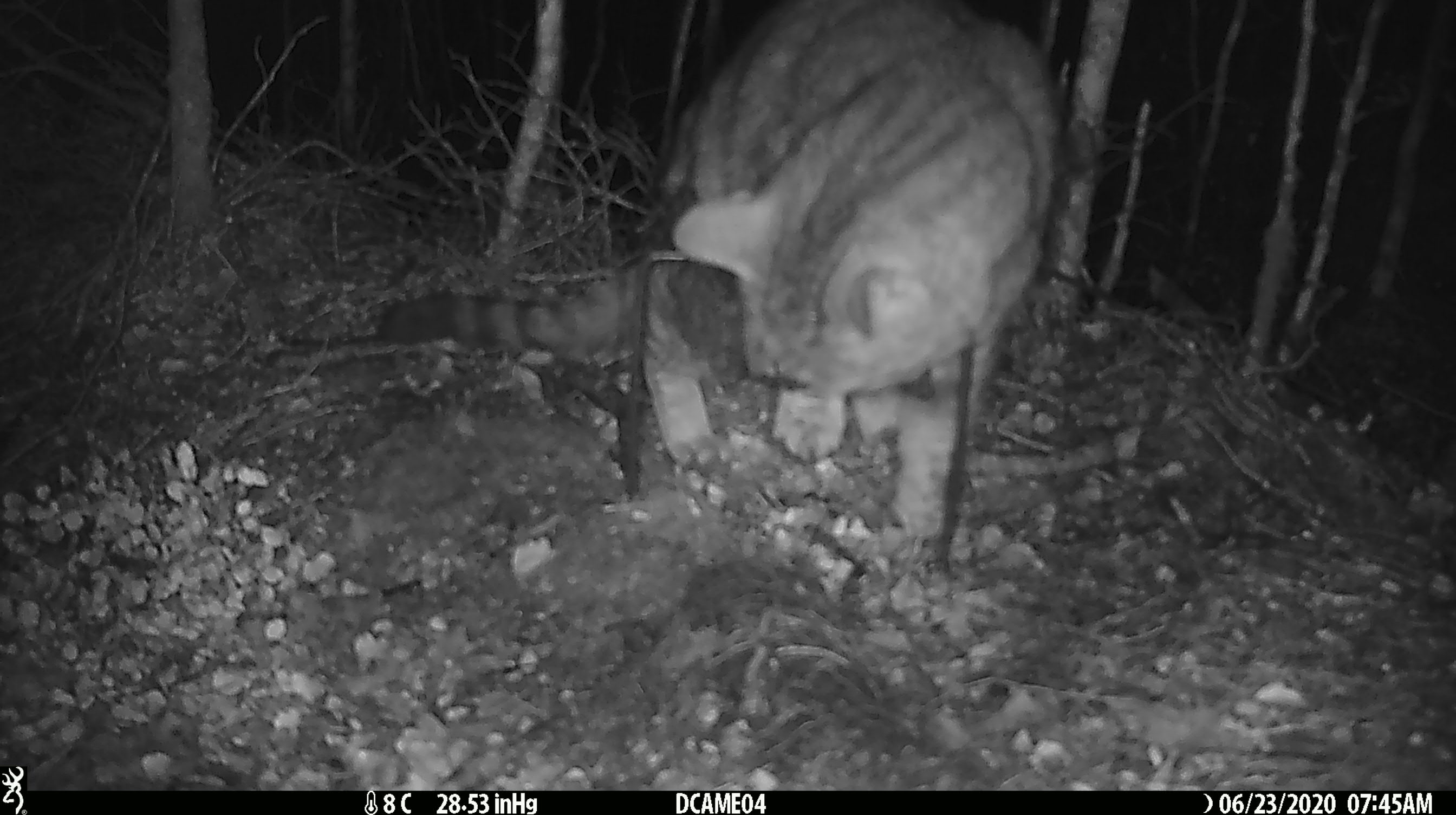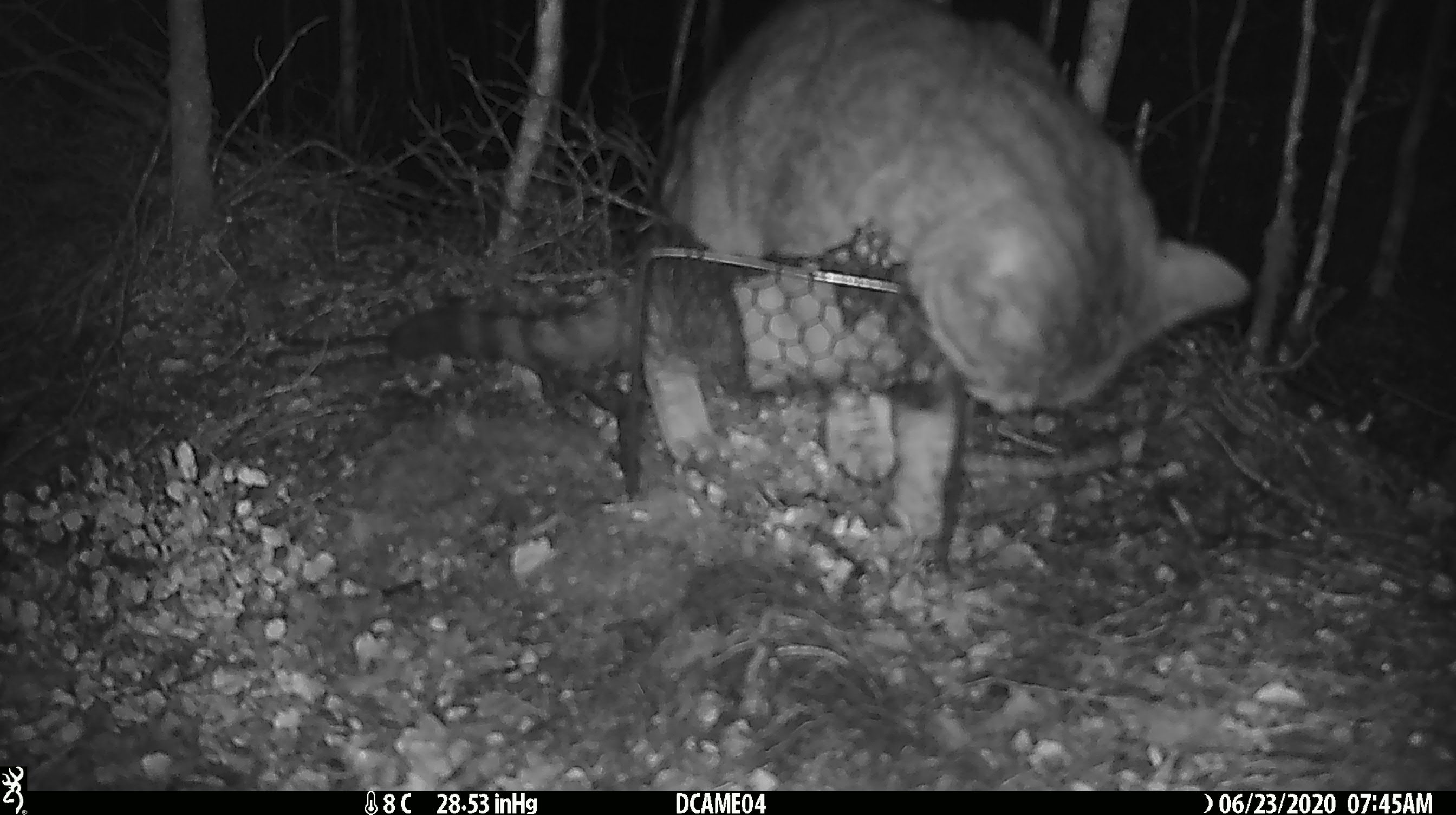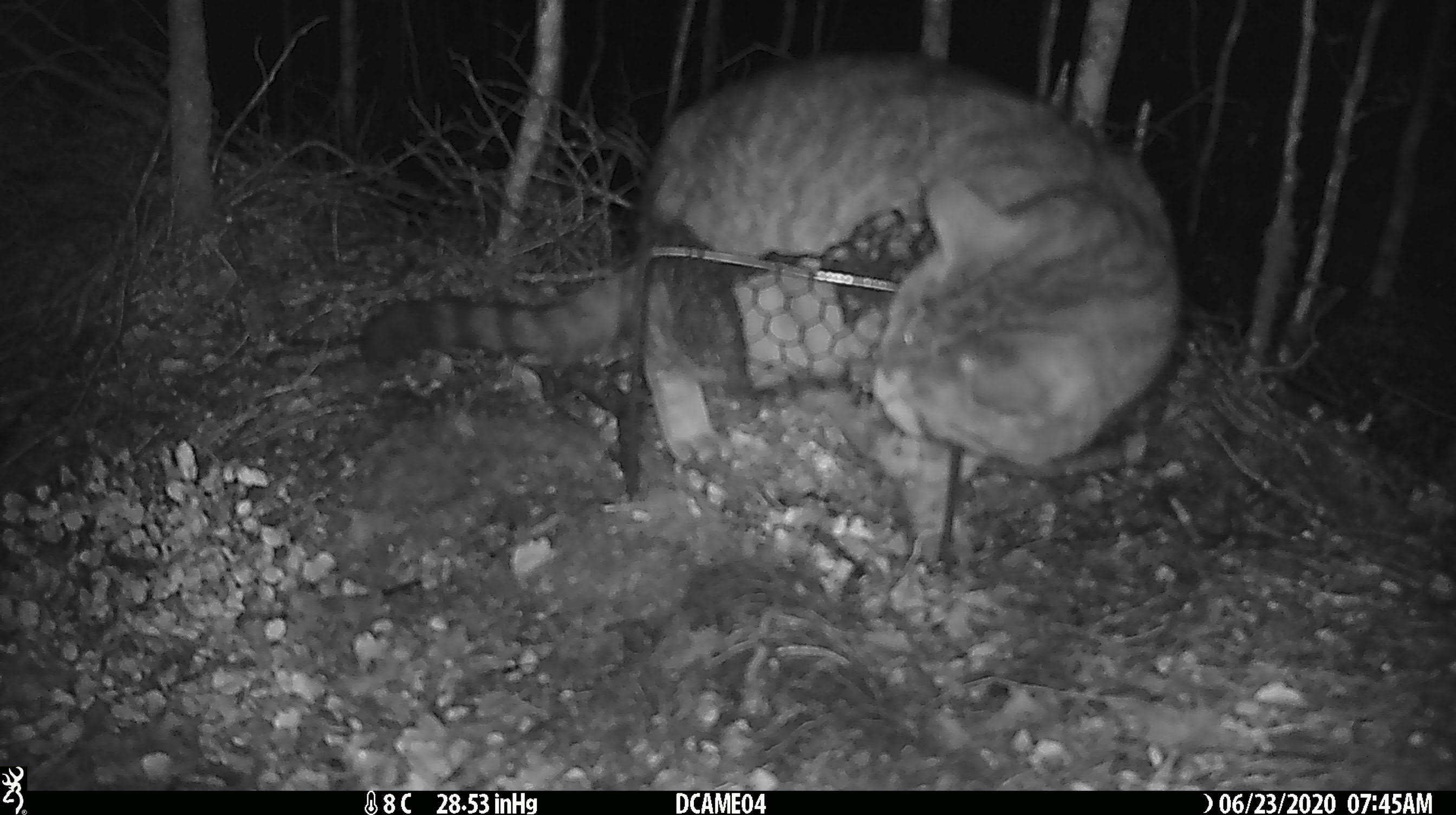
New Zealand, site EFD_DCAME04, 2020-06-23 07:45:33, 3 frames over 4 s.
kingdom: Animalia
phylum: Chordata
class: Mammalia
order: Carnivora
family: Felidae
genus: Felis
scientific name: Felis catus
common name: domestic cat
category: cat